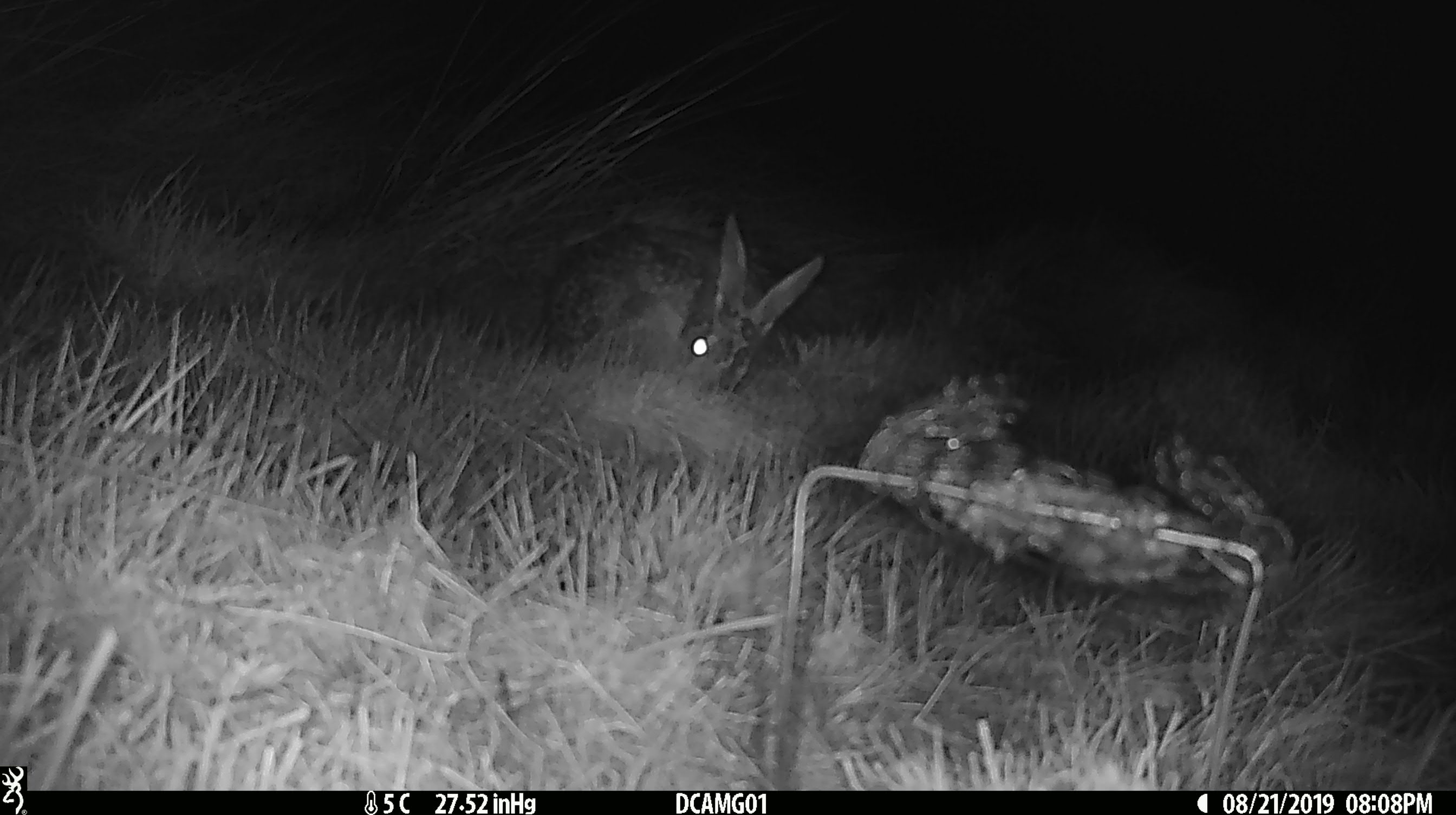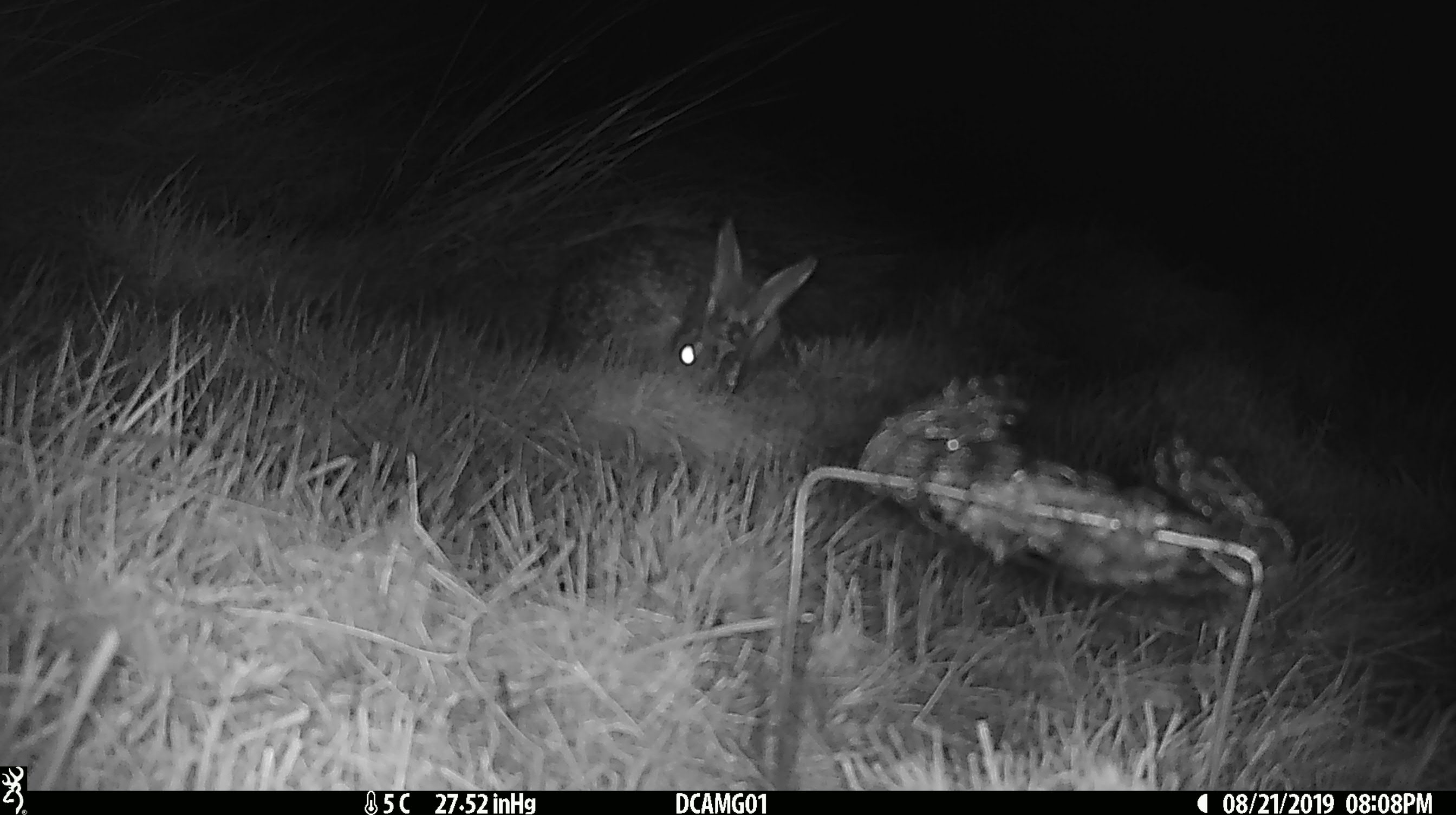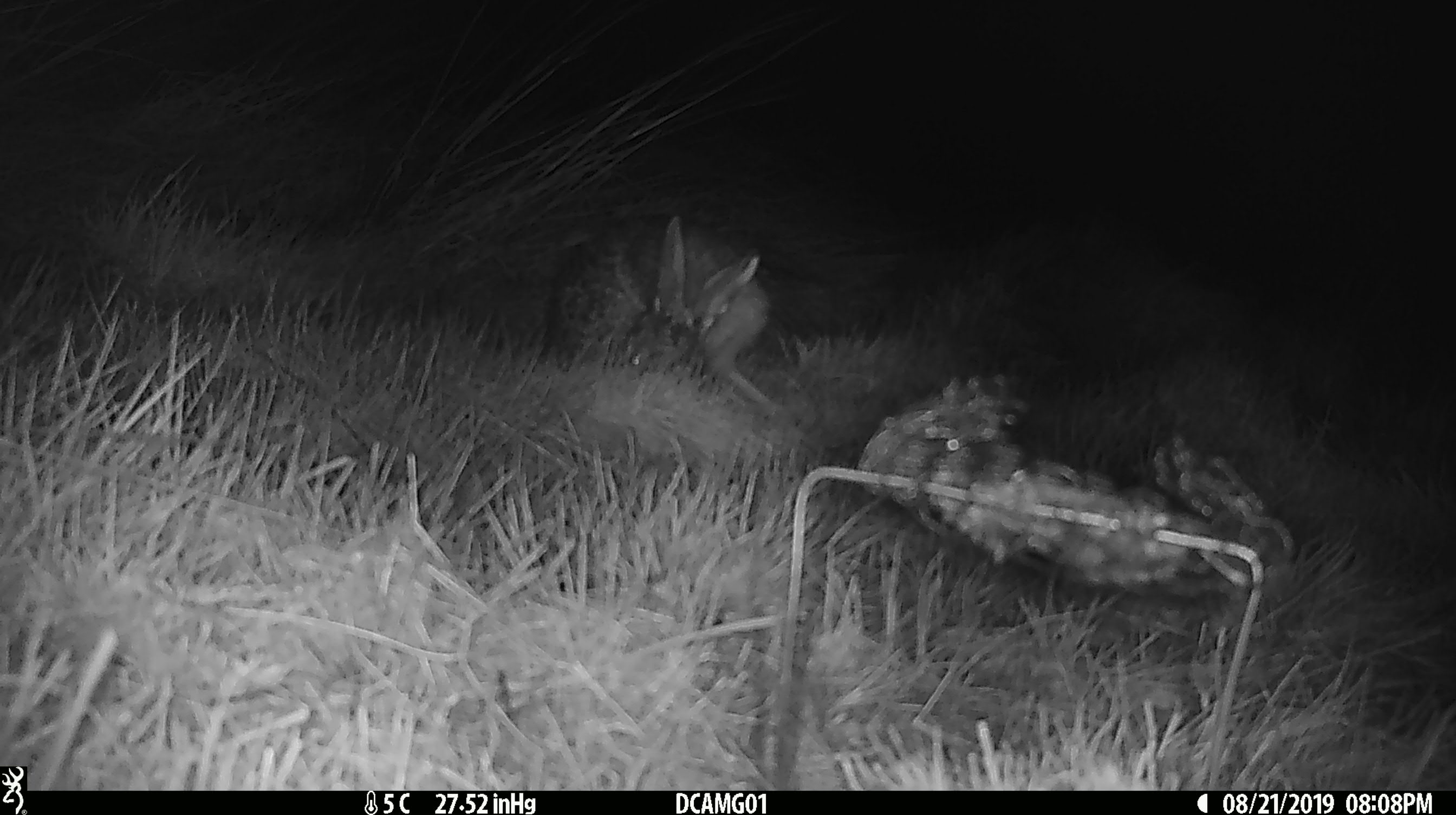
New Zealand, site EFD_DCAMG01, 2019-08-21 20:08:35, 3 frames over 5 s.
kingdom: Animalia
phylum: Chordata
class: Mammalia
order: Lagomorpha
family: Leporidae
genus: Lepus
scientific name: Lepus europaeus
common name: brown hare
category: hare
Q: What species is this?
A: Hare (brown hare) (Lepus europaeus).